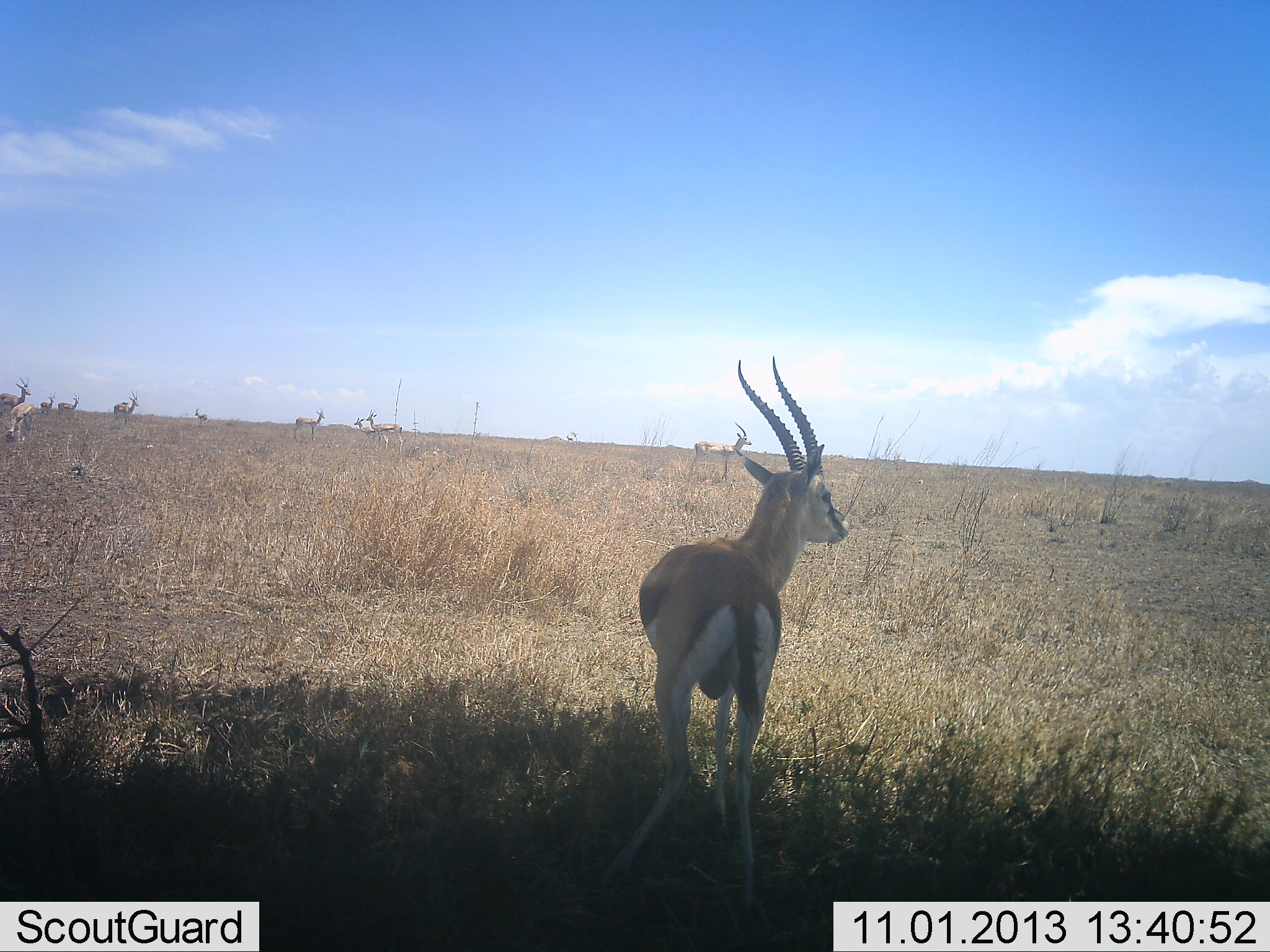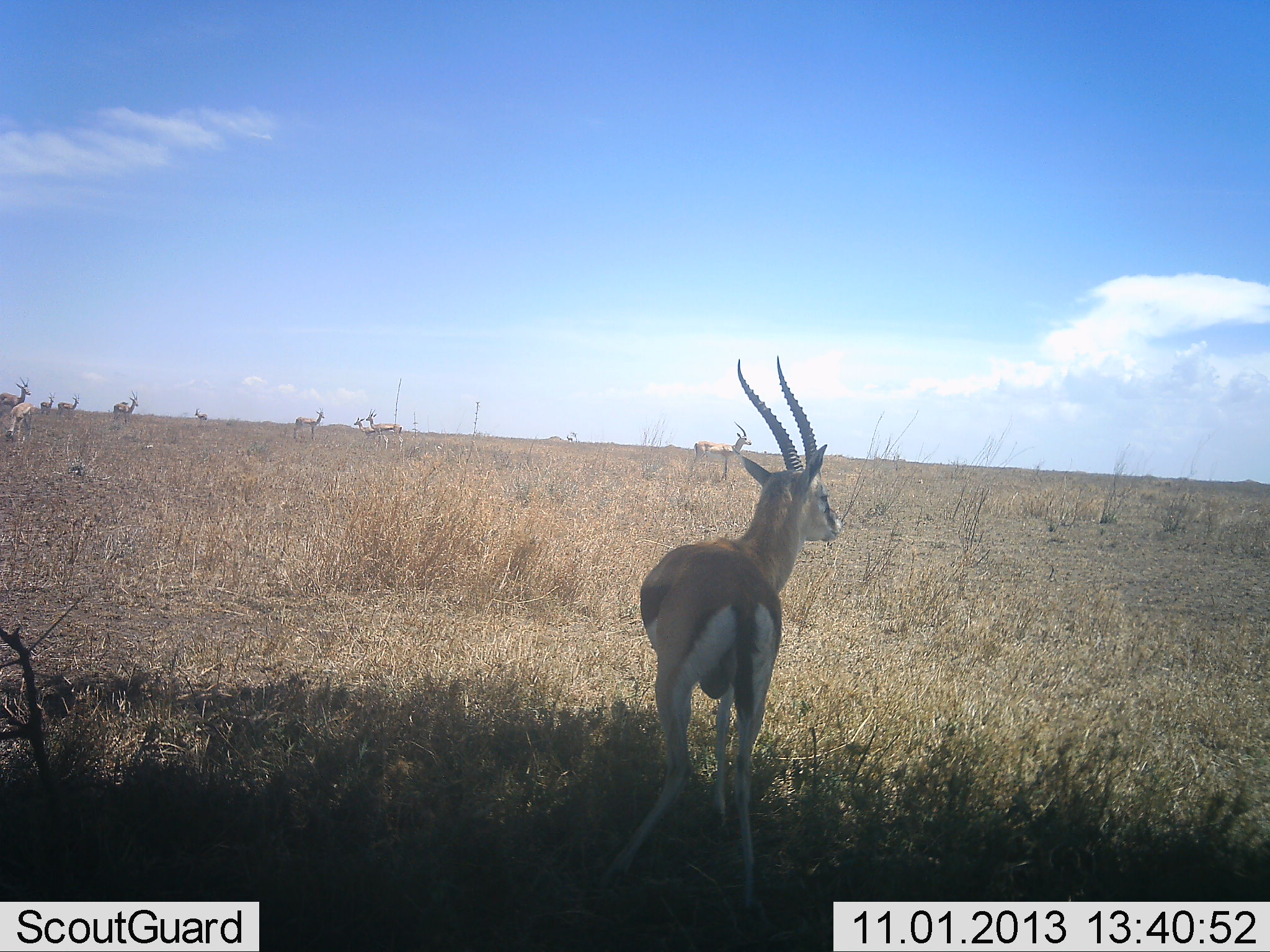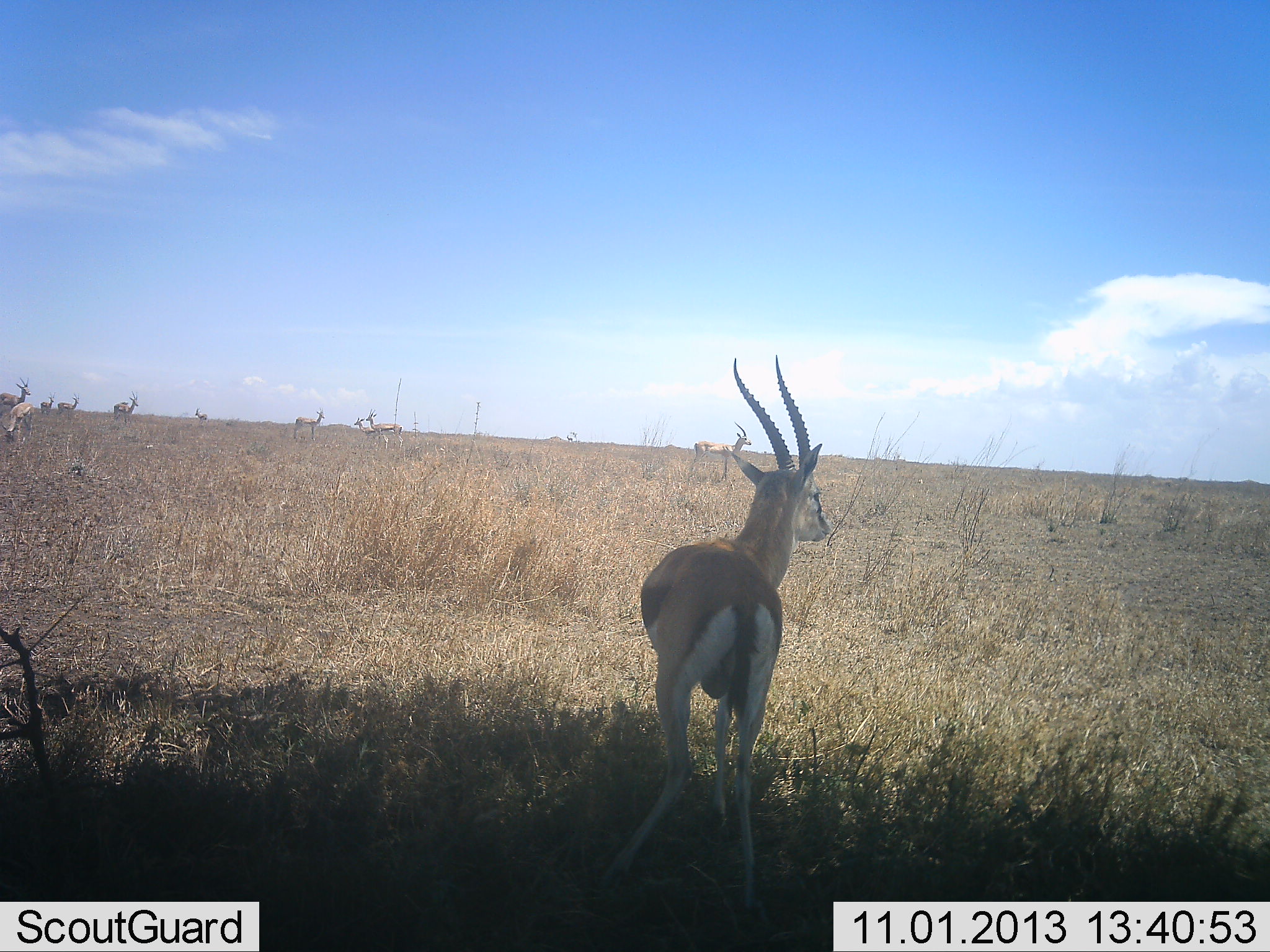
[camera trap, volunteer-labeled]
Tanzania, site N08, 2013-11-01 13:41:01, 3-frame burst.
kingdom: Animalia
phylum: Chordata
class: Mammalia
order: Artiodactyla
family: Bovidae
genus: Eudorcas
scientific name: Eudorcas thomsonii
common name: thomson's gazelle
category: gazellethomsons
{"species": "gazellethomsons (thomson's gazelle) (Eudorcas thomsonii)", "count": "11-50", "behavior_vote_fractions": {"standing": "100%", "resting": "0%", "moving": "20%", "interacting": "20%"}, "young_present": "0%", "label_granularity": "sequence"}